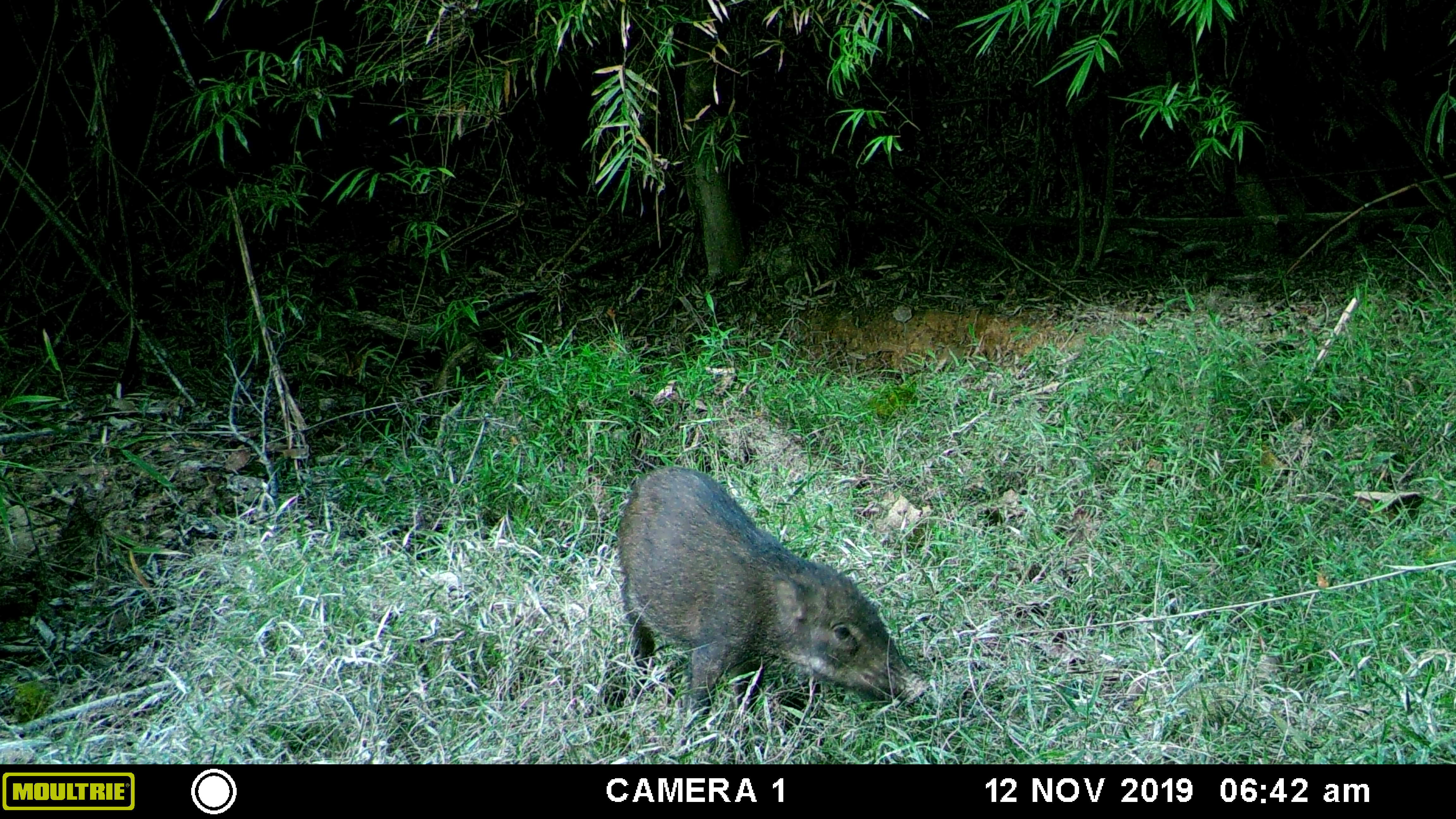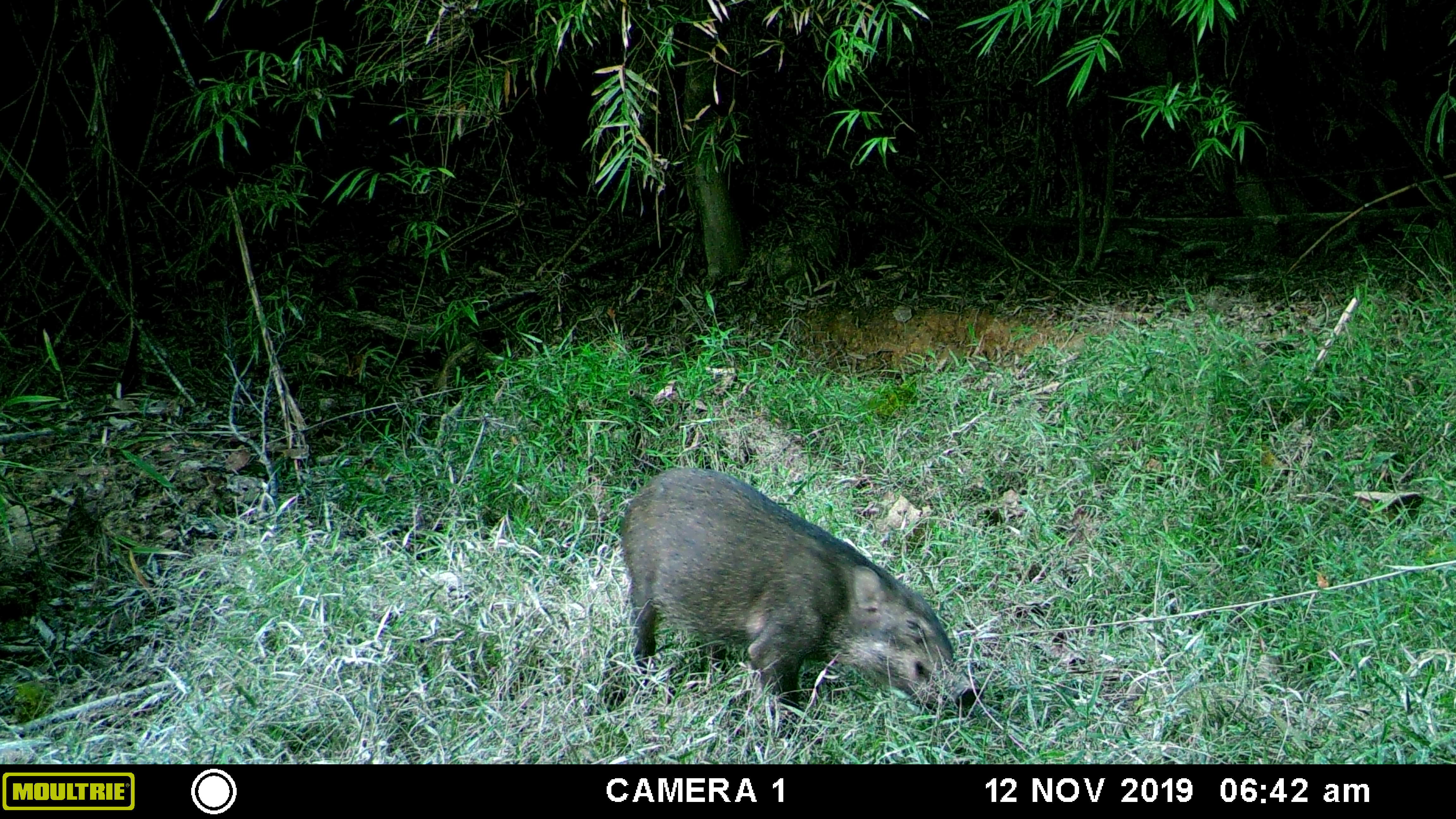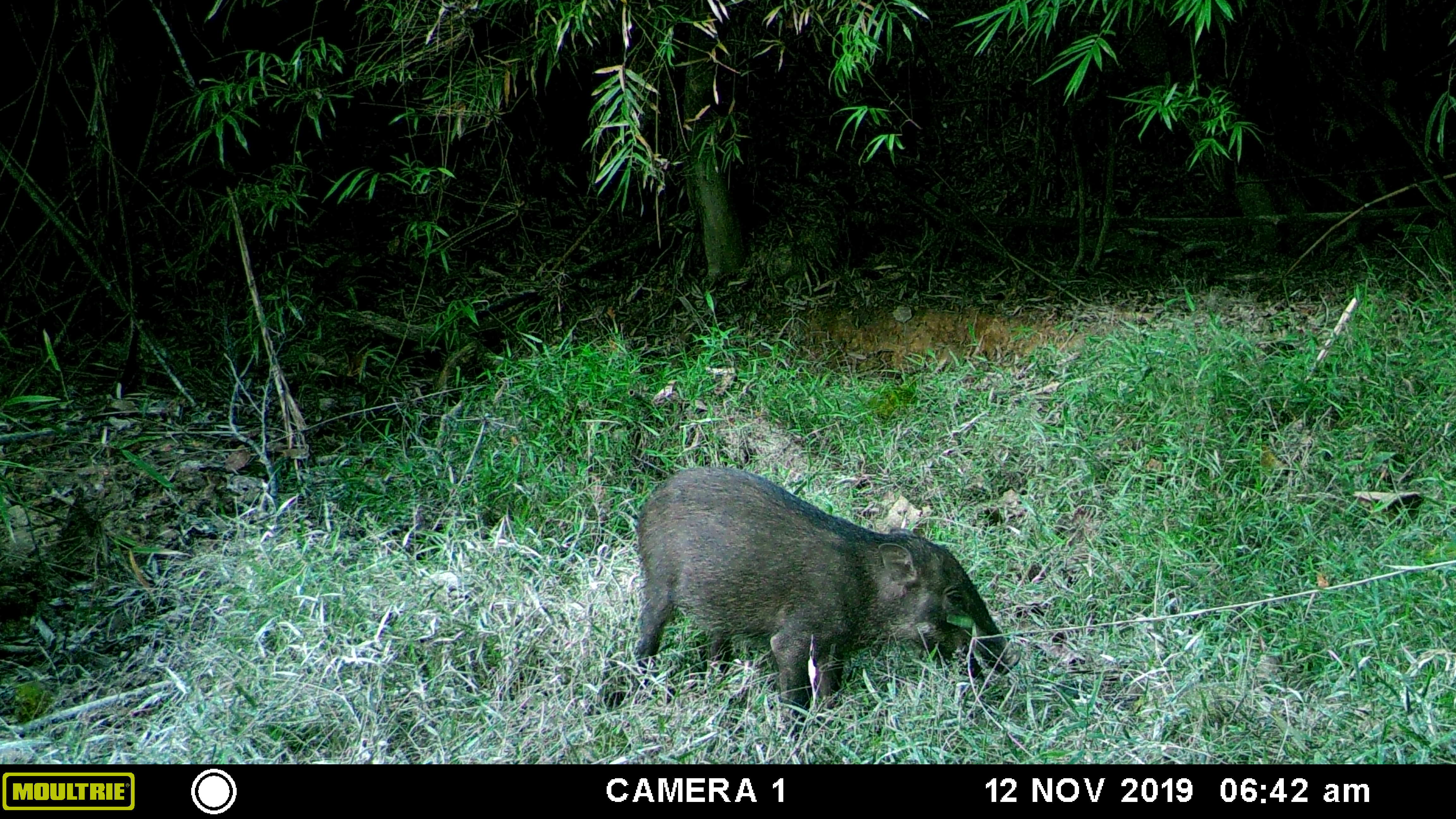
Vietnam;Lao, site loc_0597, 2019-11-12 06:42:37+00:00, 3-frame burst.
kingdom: Animalia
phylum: Chordata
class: Mammalia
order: Artiodactyla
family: Suidae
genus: Sus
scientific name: Sus scrofa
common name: eurasian wild pig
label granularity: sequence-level